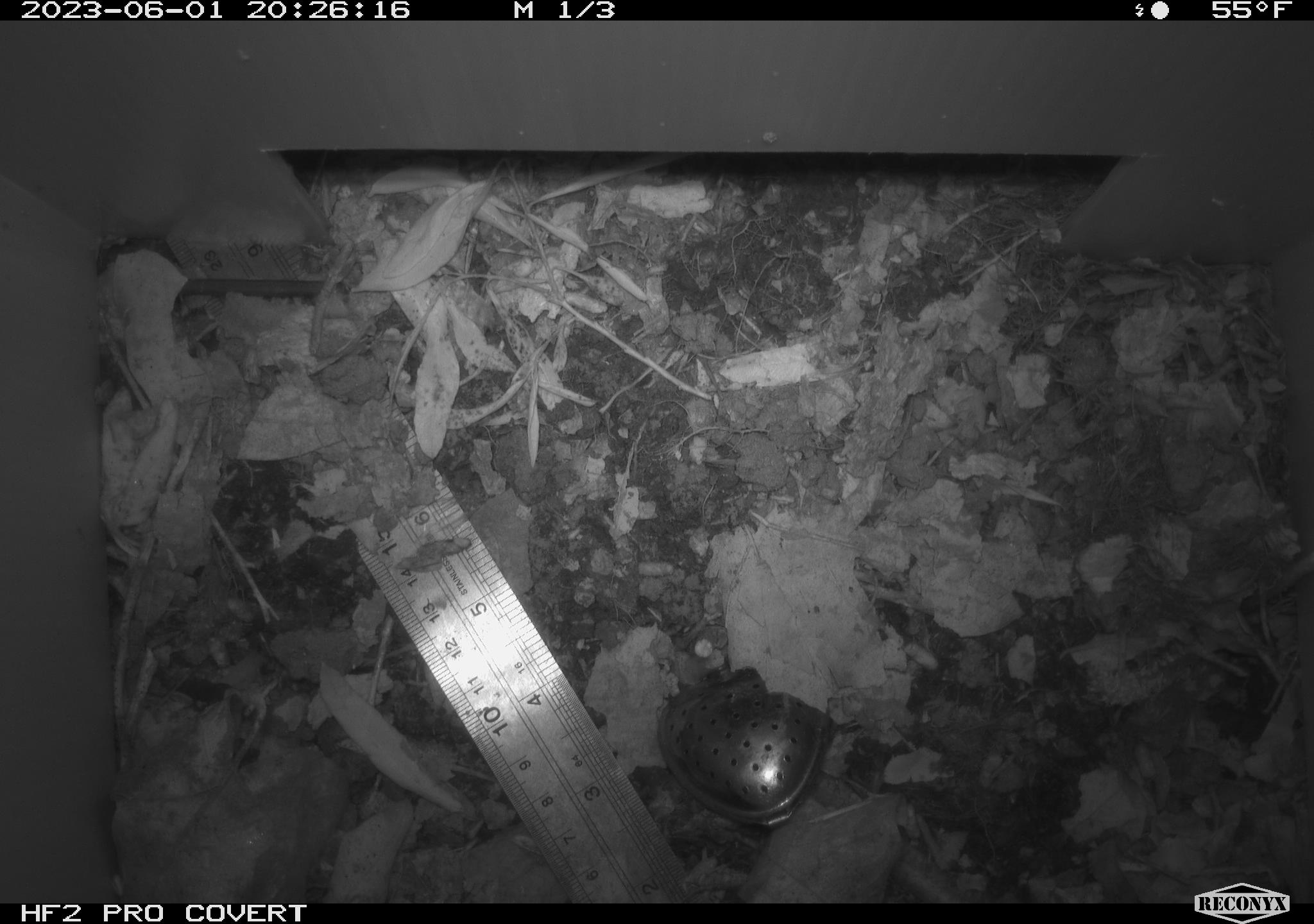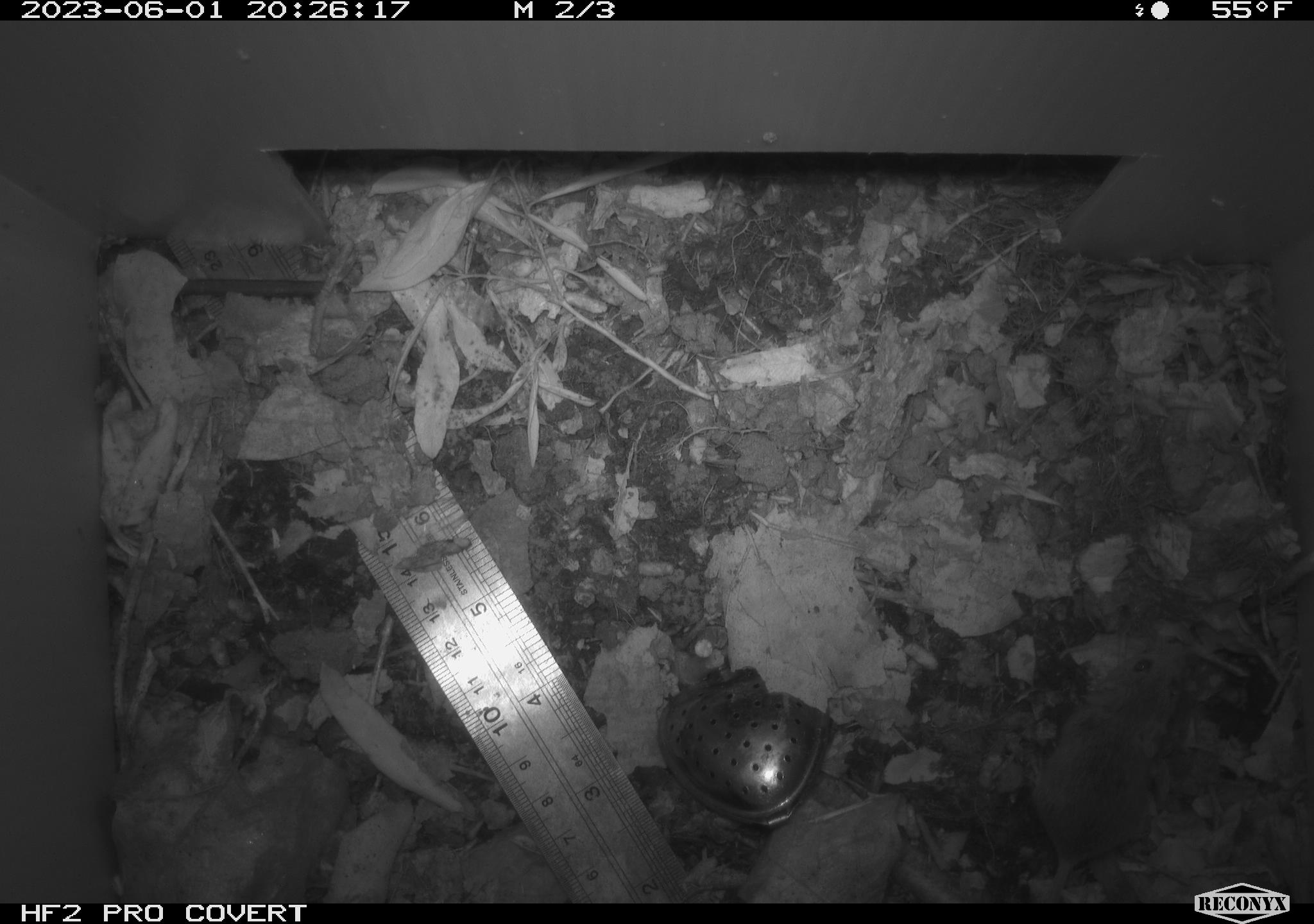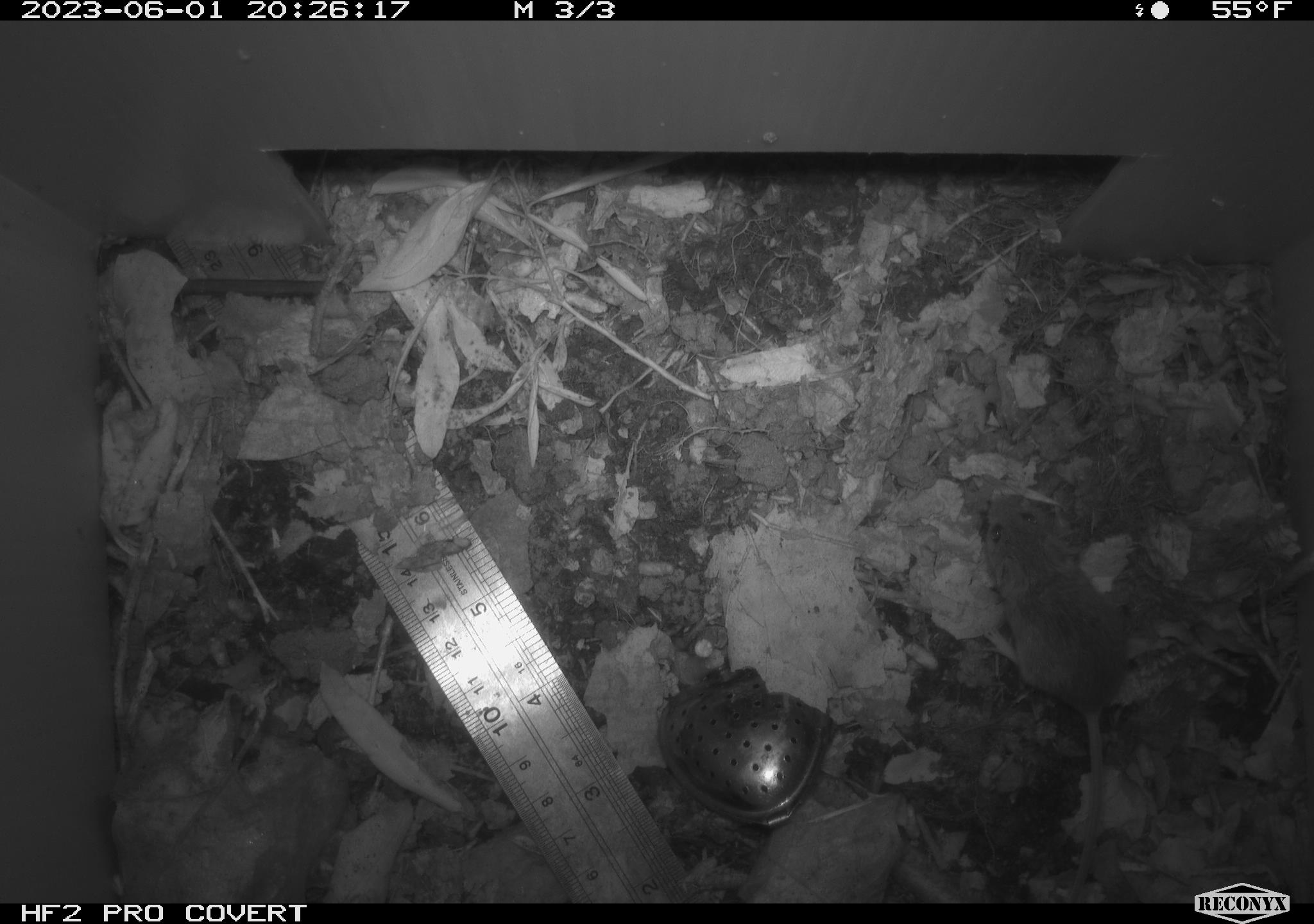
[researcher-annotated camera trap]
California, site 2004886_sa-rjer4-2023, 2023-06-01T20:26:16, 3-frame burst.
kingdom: Animalia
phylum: Chordata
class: Mammalia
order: Rodentia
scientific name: Rodentia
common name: mouse species